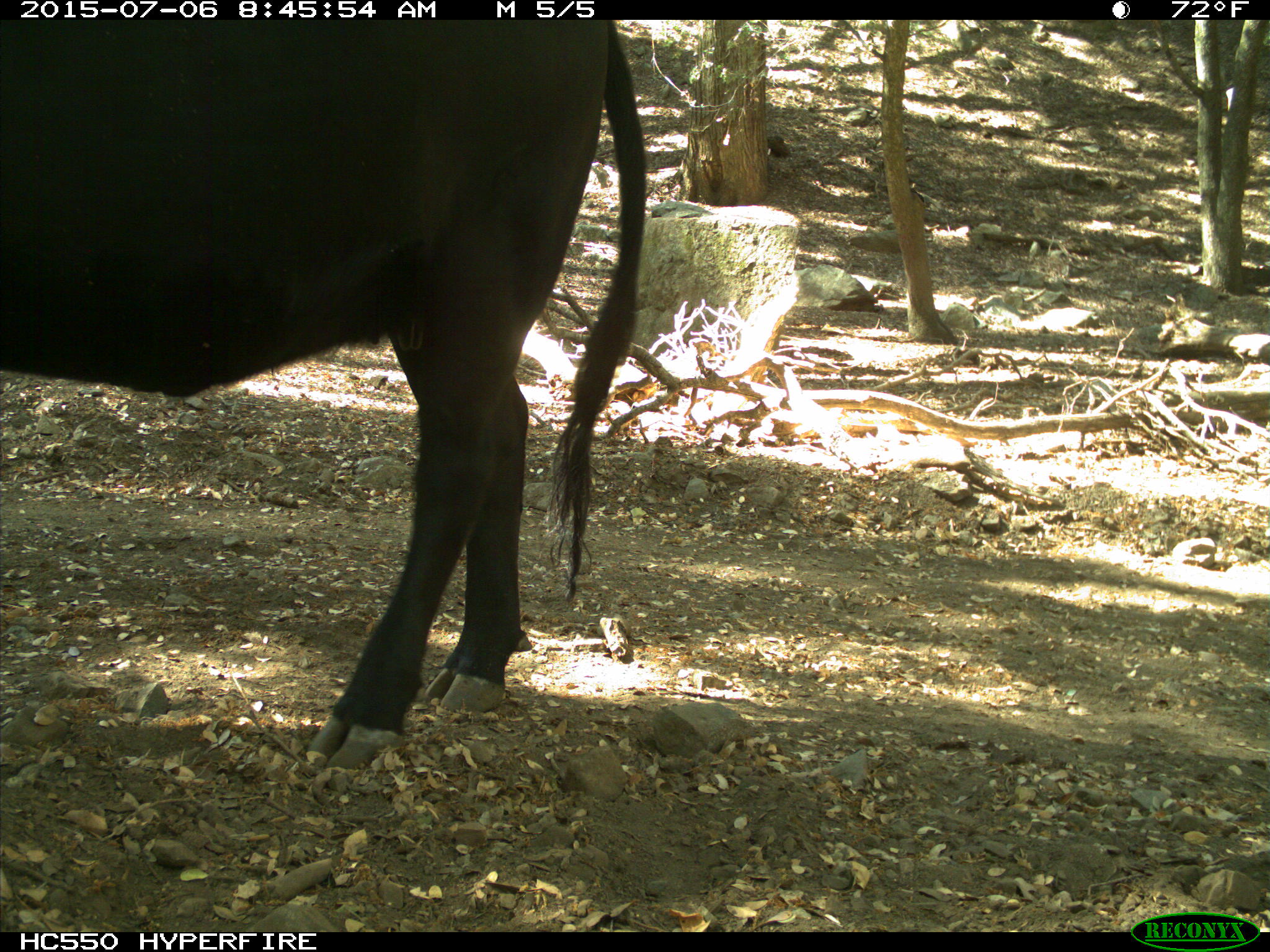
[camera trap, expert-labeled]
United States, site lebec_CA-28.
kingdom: Animalia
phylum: Chordata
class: Mammalia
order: Artiodactyla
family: Bovidae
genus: Bos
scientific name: Bos taurus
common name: domestic cow